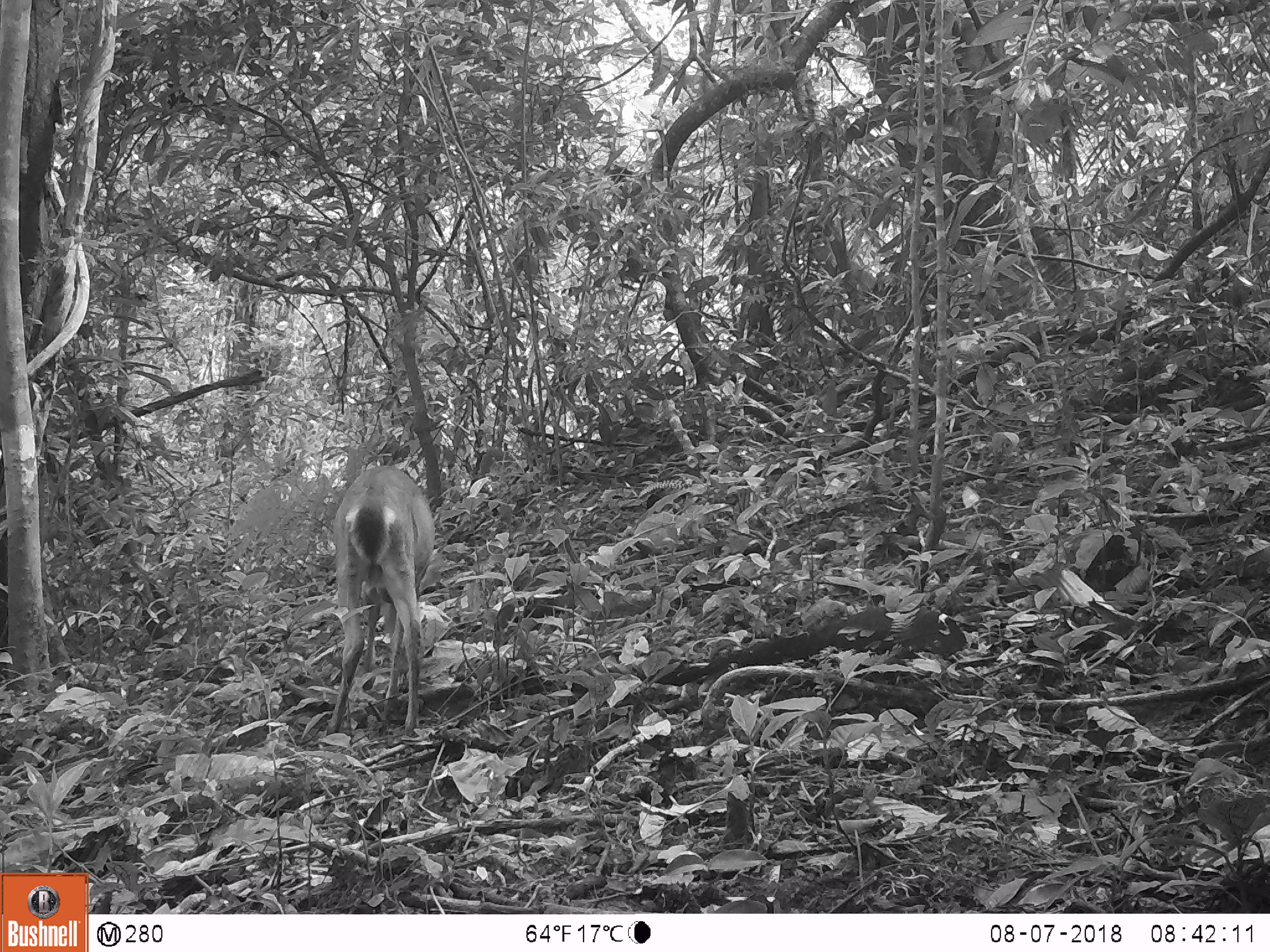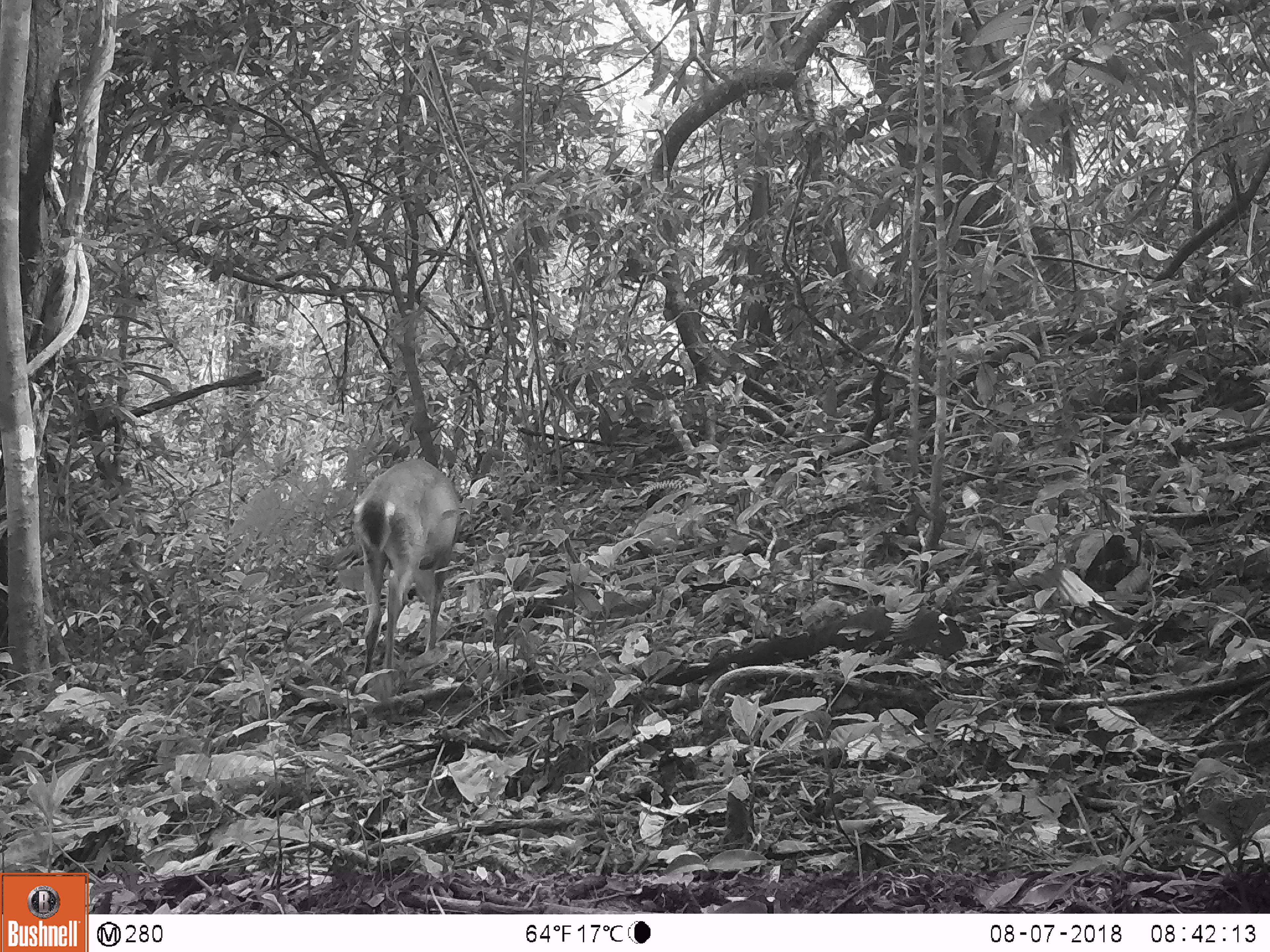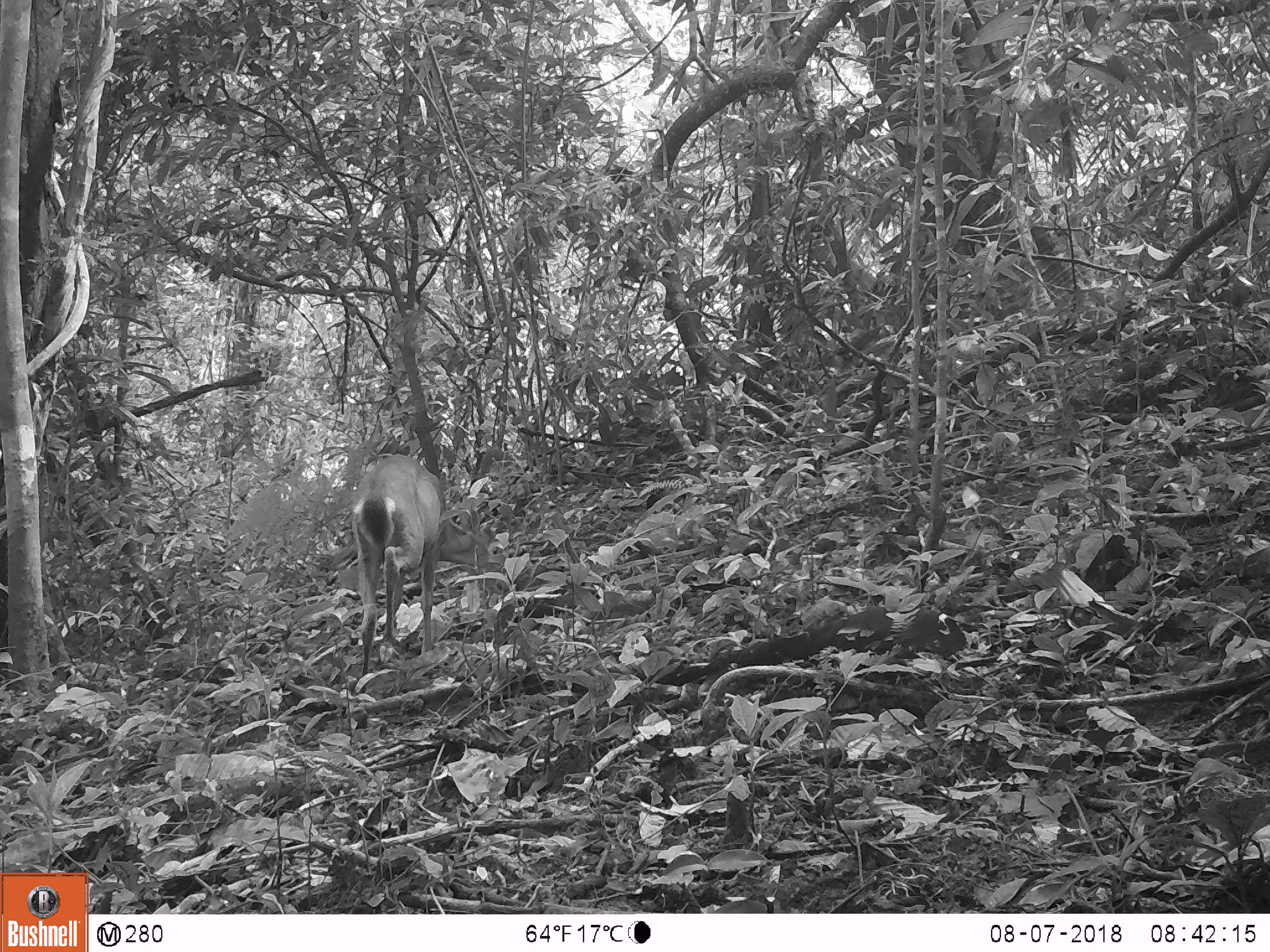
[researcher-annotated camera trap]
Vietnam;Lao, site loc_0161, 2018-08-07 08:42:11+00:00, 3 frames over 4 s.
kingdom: Animalia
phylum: Chordata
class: Mammalia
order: Artiodactyla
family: Cervidae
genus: Muntiacus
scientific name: Muntiacus vuquangensis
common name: large-antlered muntjac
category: large antlered muntjac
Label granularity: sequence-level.